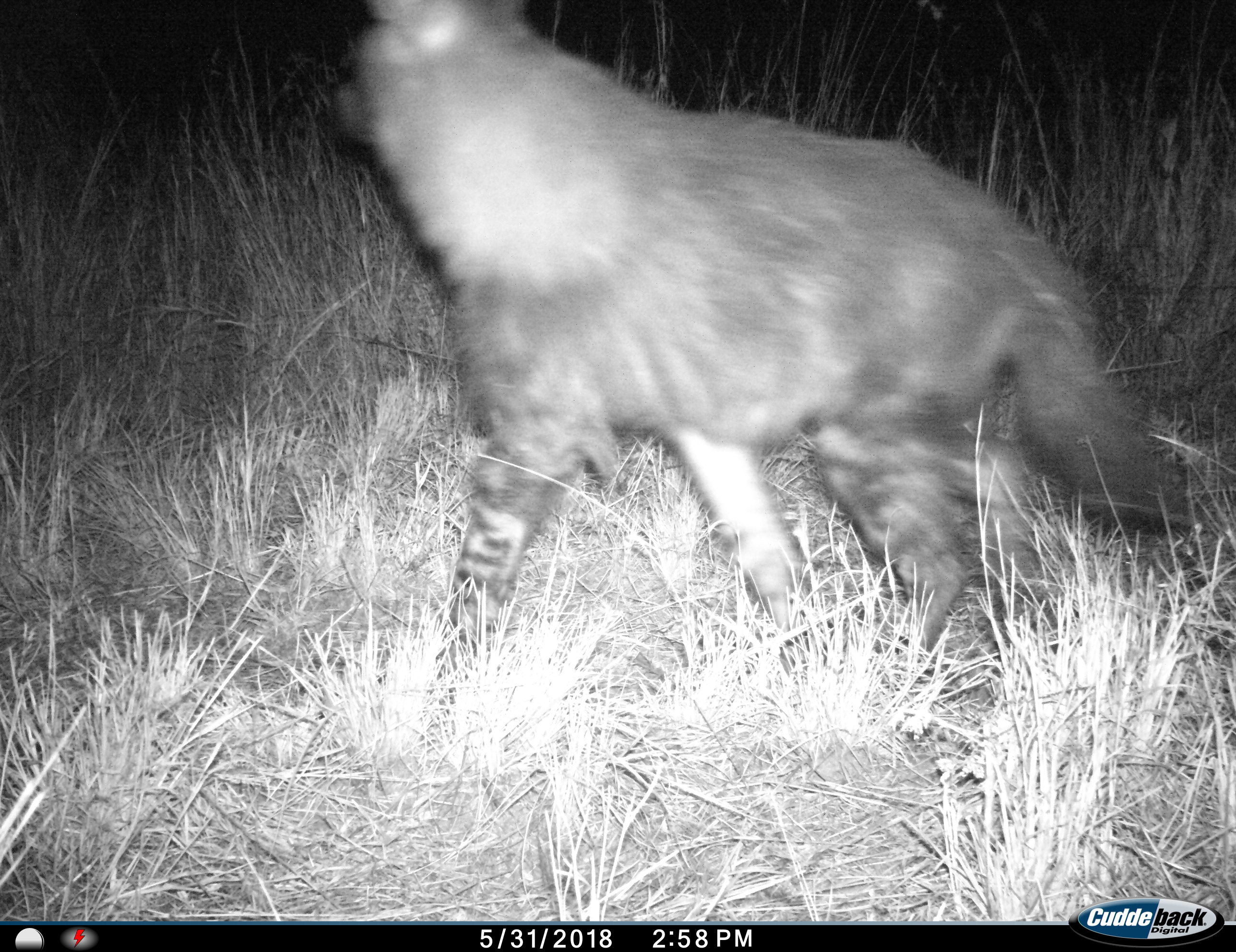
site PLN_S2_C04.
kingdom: Animalia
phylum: Chordata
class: Mammalia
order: Carnivora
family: Hyaenidae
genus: Parahyaena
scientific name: Parahyaena brunnea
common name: brown hyena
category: hyenabrown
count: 1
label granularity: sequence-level